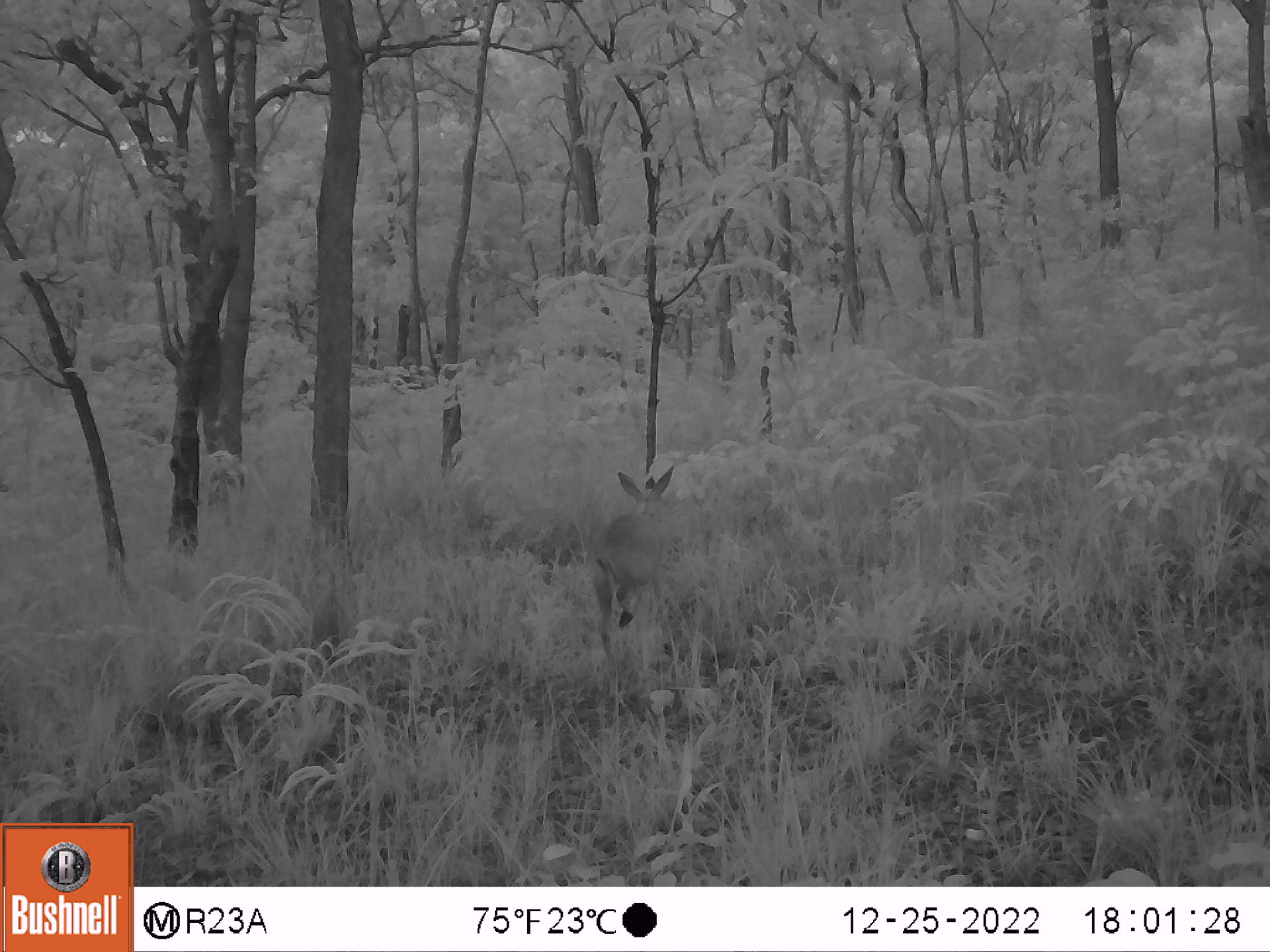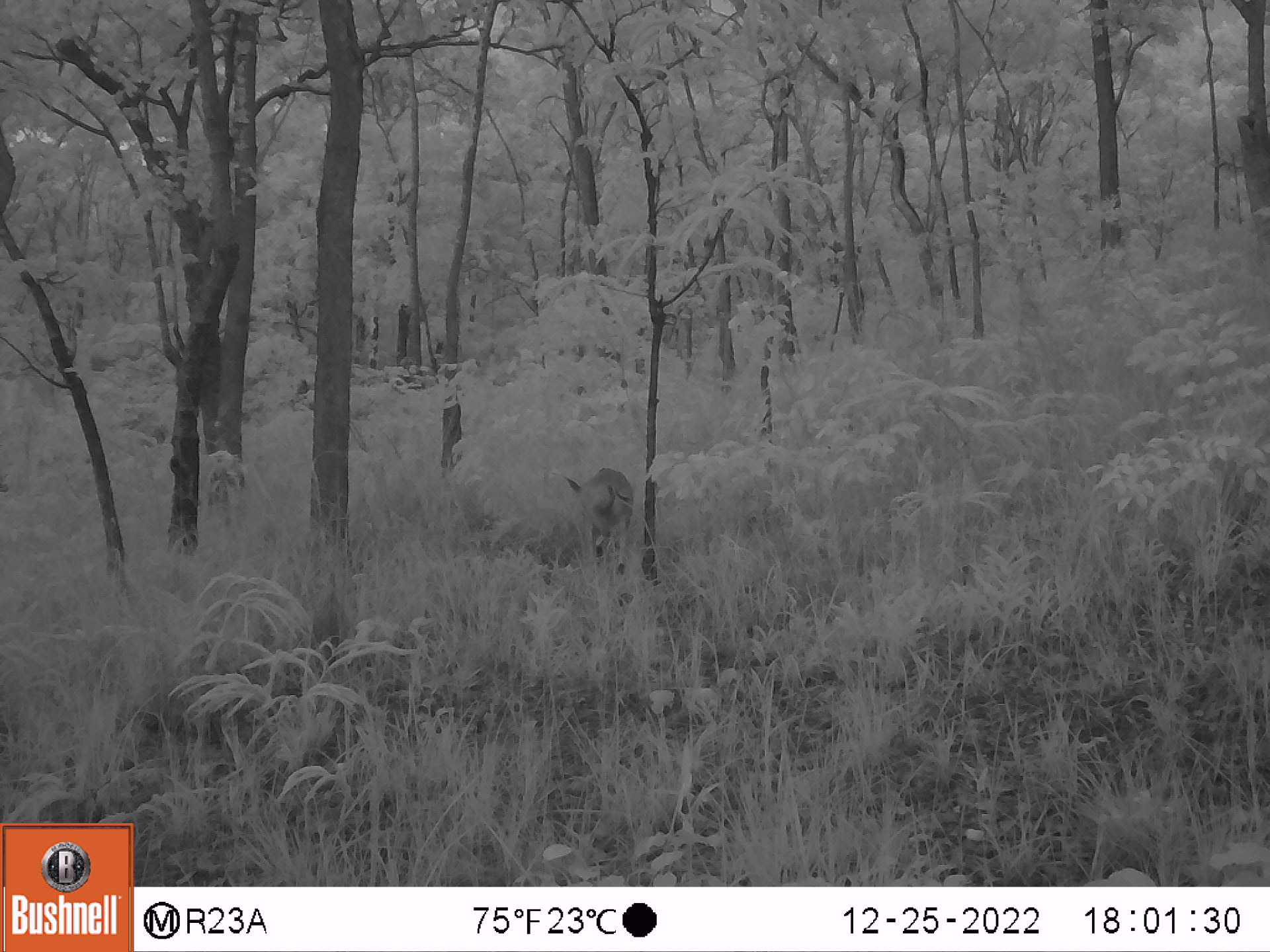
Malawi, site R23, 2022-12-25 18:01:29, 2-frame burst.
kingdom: Animalia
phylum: Chordata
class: Mammalia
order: Artiodactyla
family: Bovidae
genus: Sylvicapra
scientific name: Sylvicapra grimmia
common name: common duiker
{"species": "common duiker (Sylvicapra grimmia)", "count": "1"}